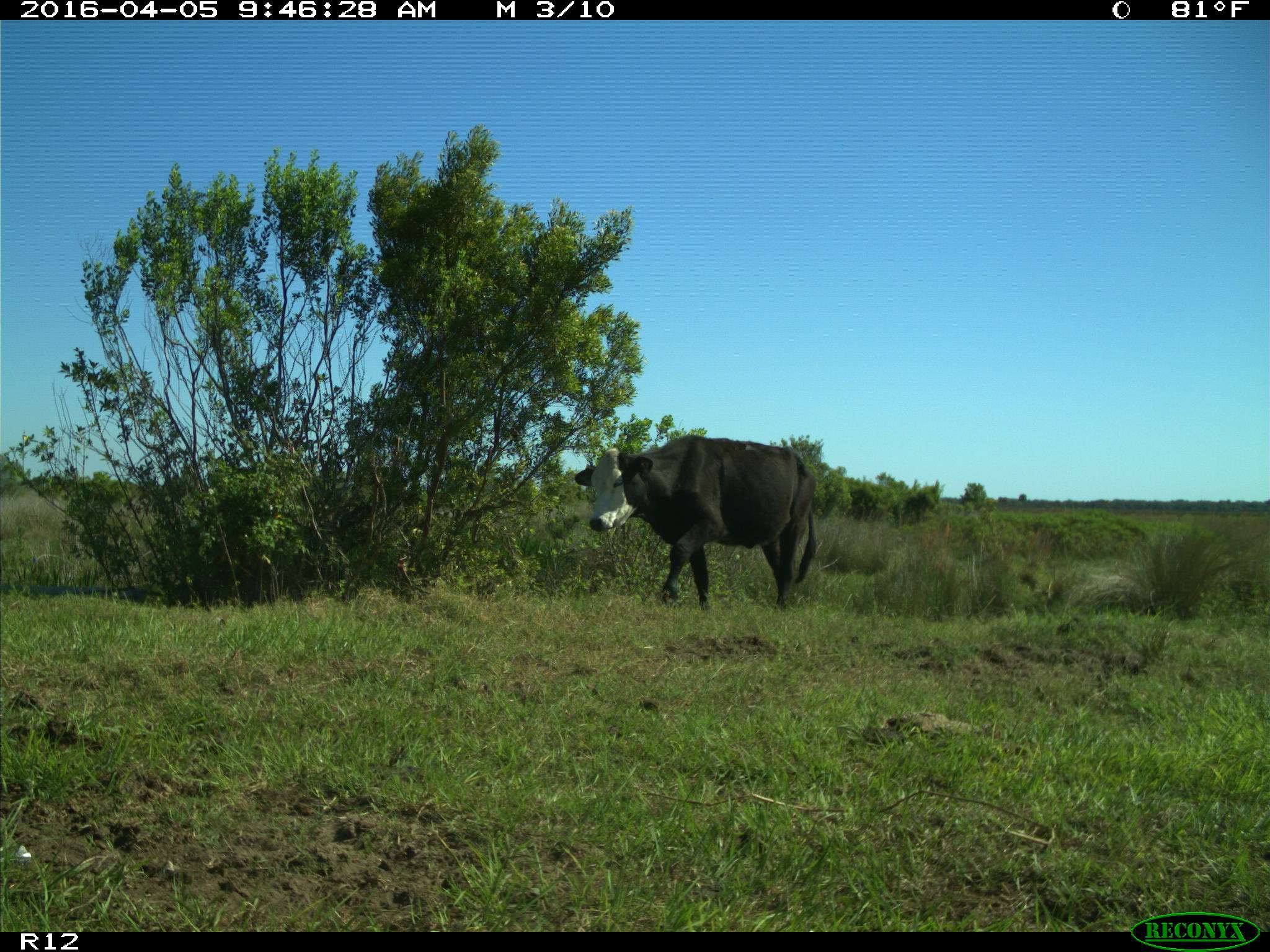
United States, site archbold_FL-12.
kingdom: Animalia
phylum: Chordata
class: Mammalia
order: Artiodactyla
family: Bovidae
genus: Bos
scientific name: Bos taurus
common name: domestic cow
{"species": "Bos taurus (domestic cow)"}